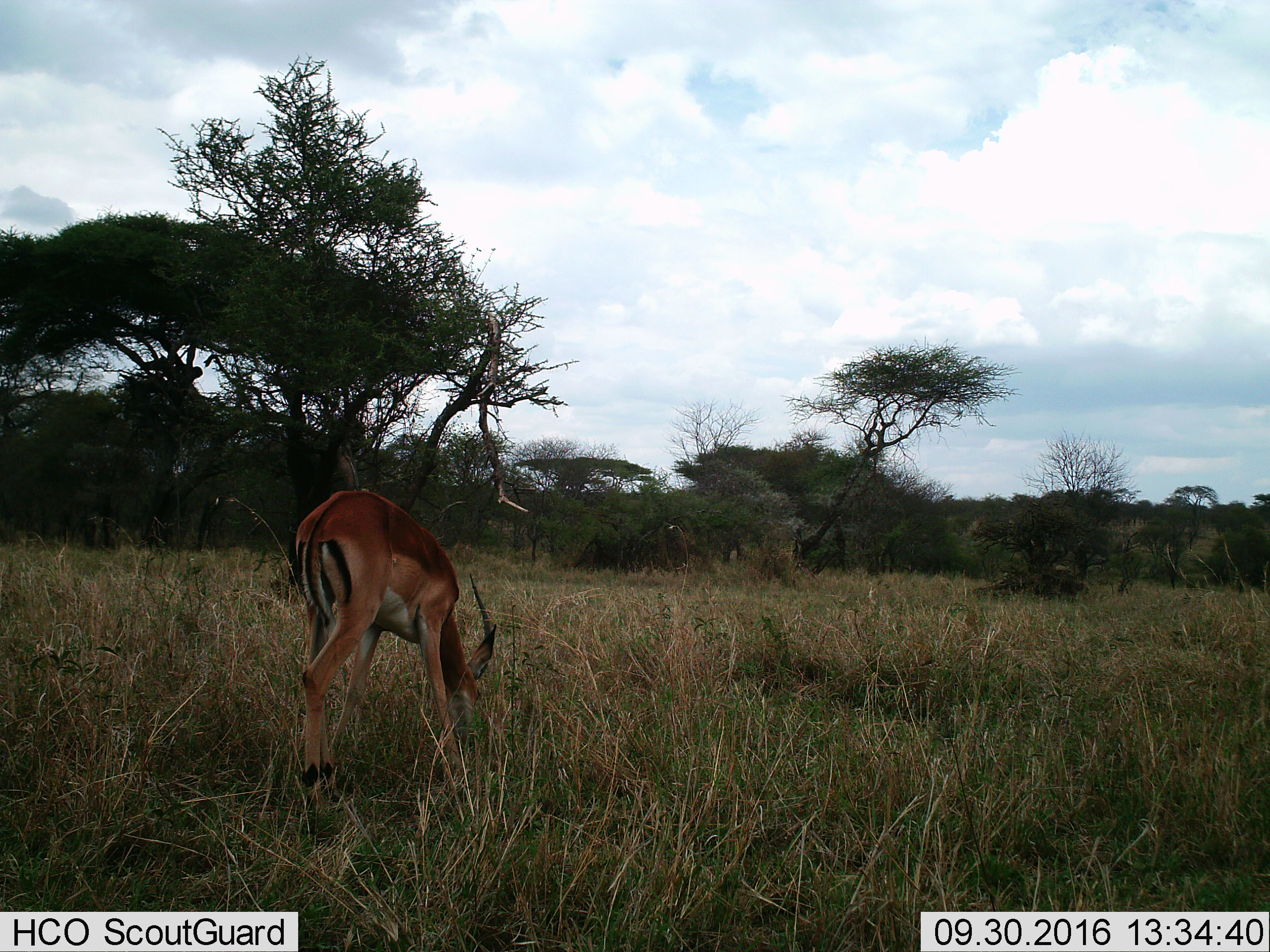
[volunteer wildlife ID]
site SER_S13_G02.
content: unidentified animal